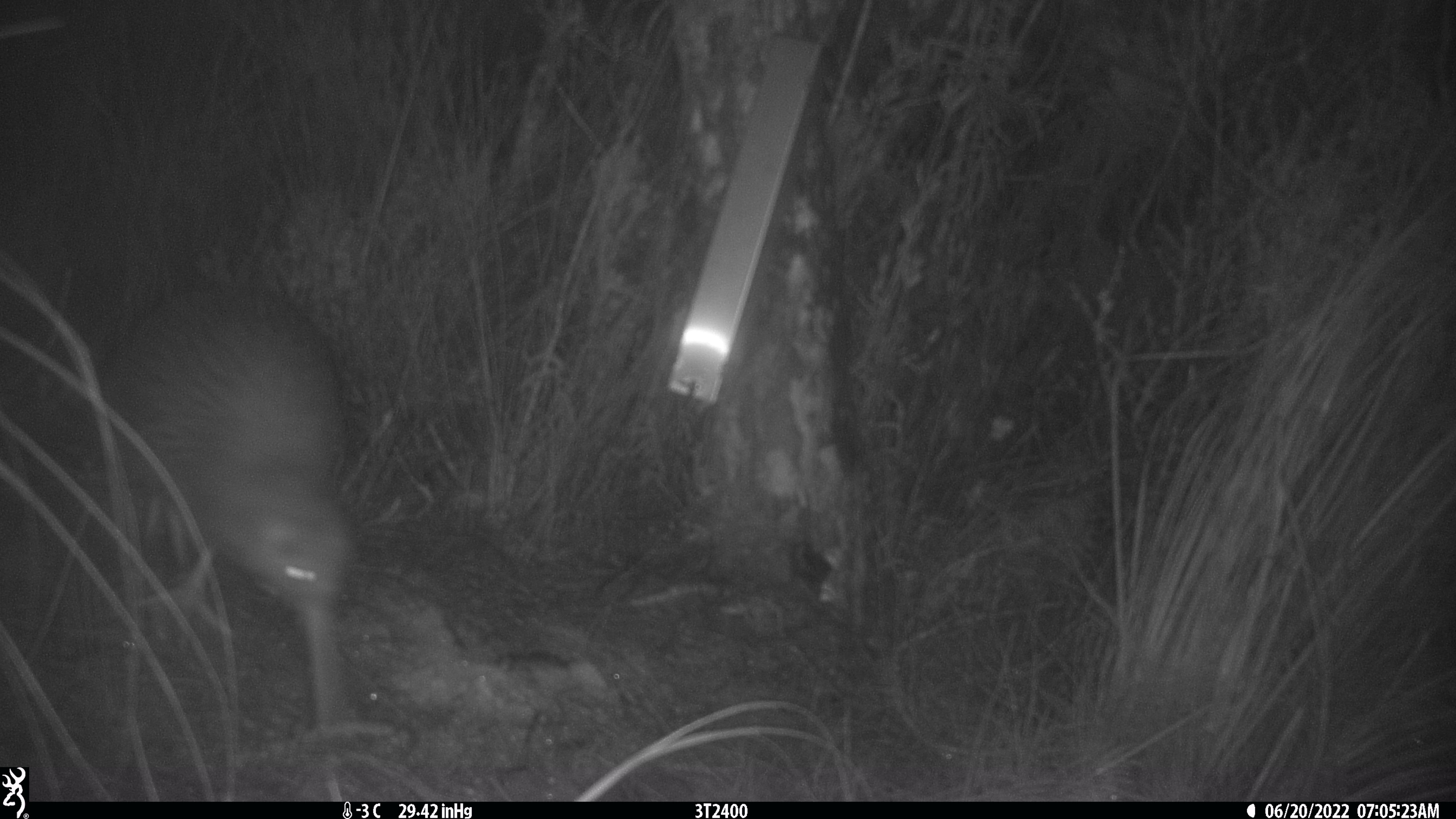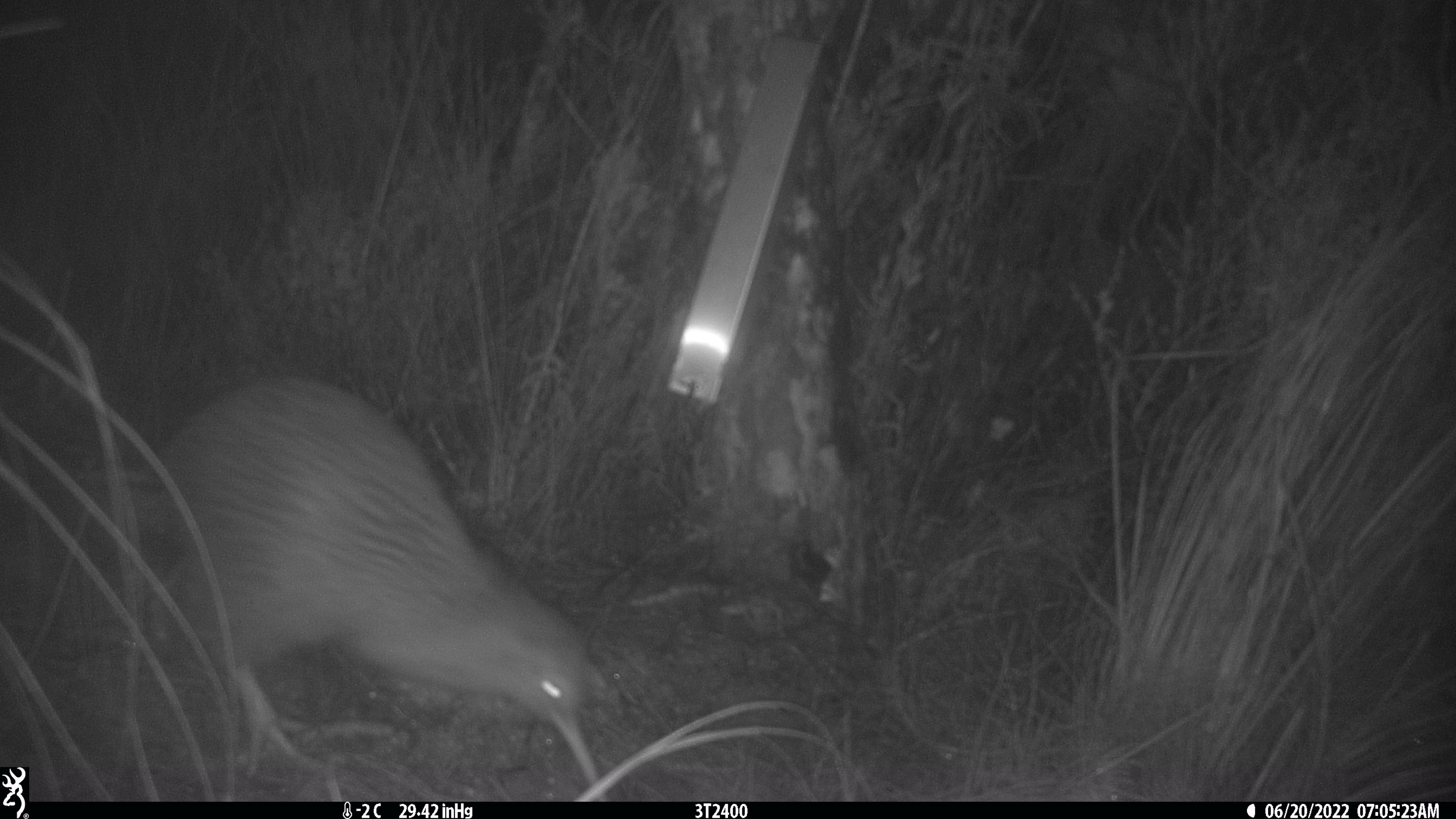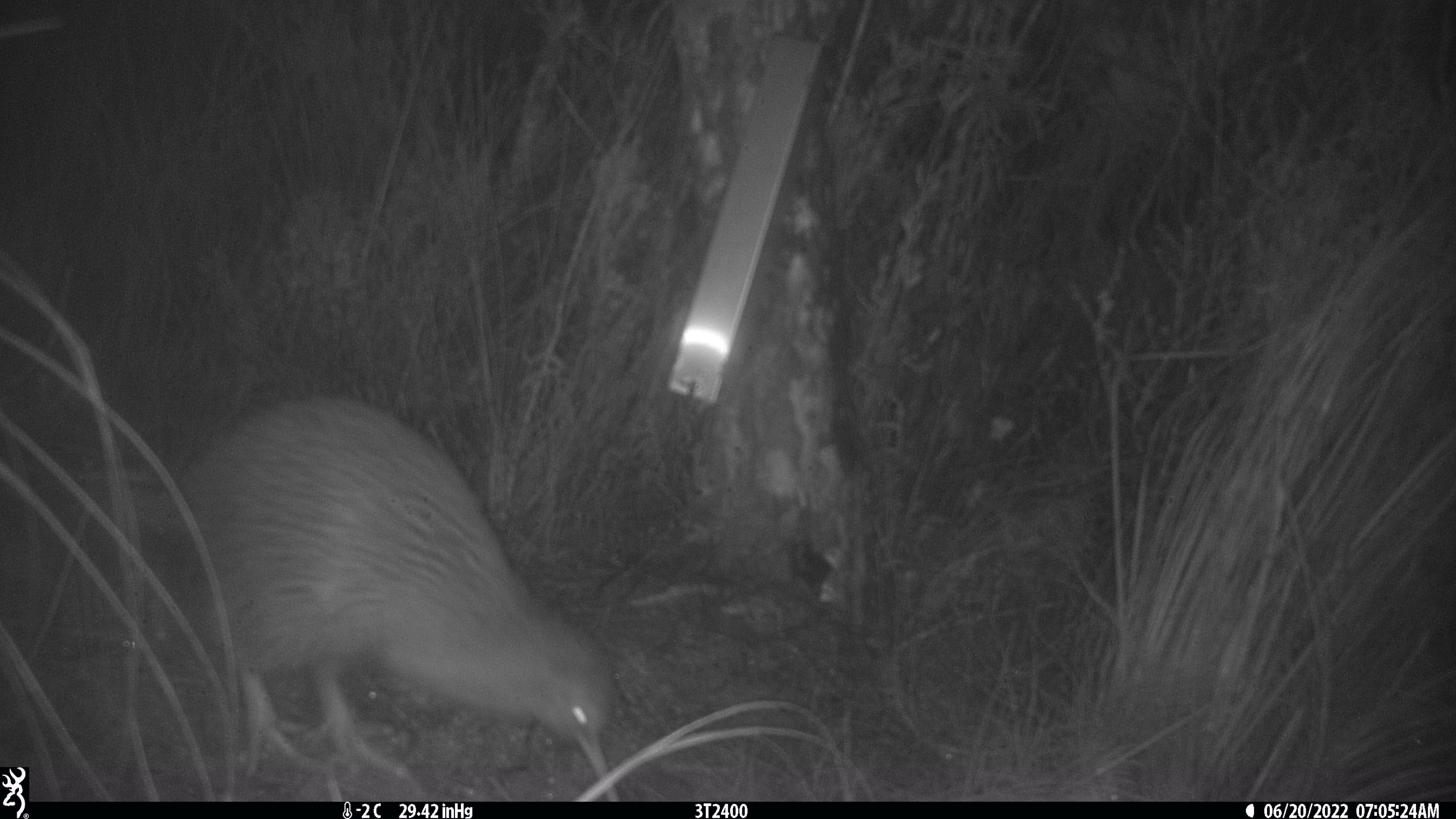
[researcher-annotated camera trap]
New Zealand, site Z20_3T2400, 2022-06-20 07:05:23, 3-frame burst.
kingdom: Animalia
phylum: Chordata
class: Aves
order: Apterygiformes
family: Apterygidae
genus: Apteryx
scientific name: Apteryx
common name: kiwi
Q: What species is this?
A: Kiwi (Apteryx).